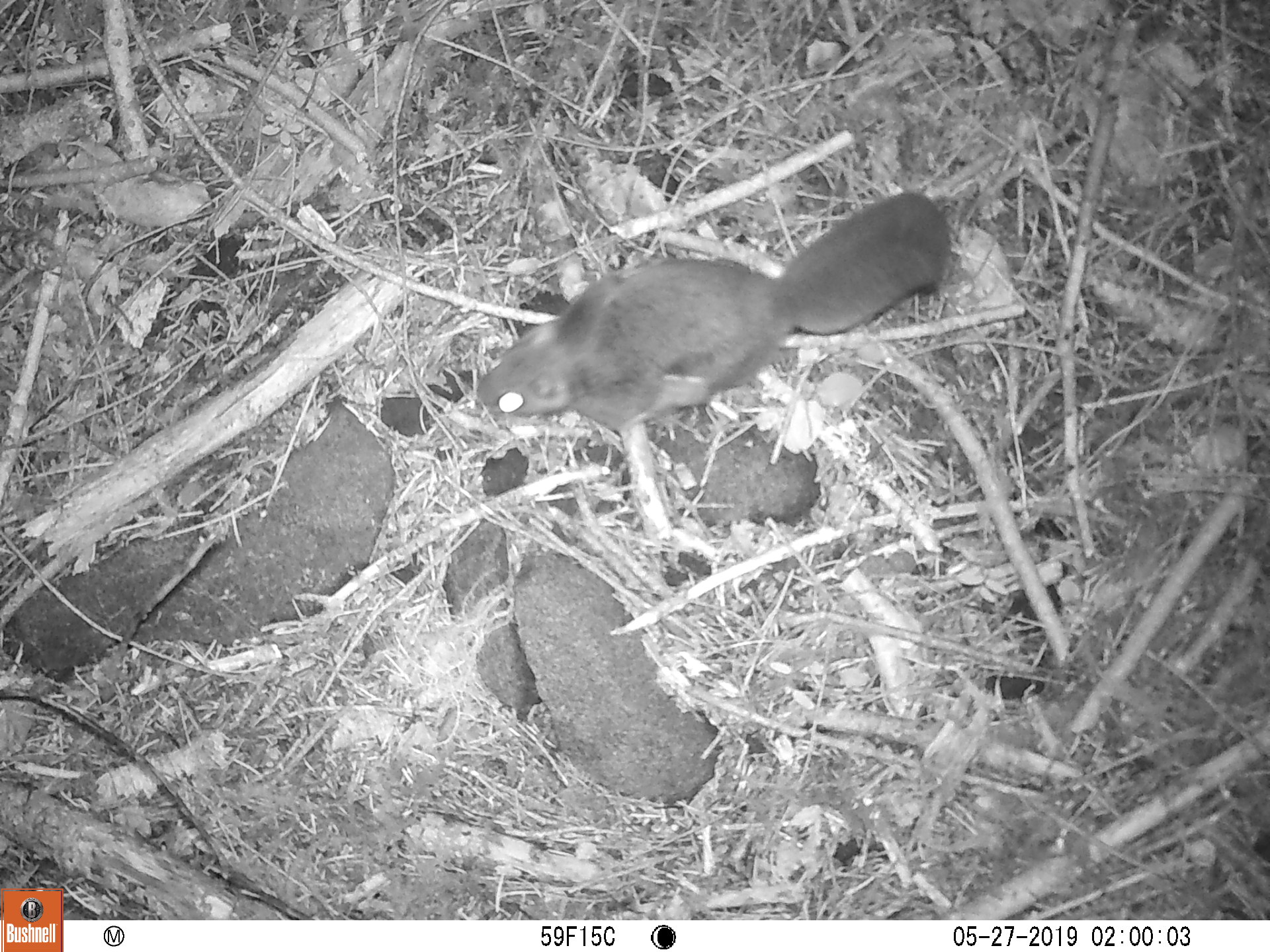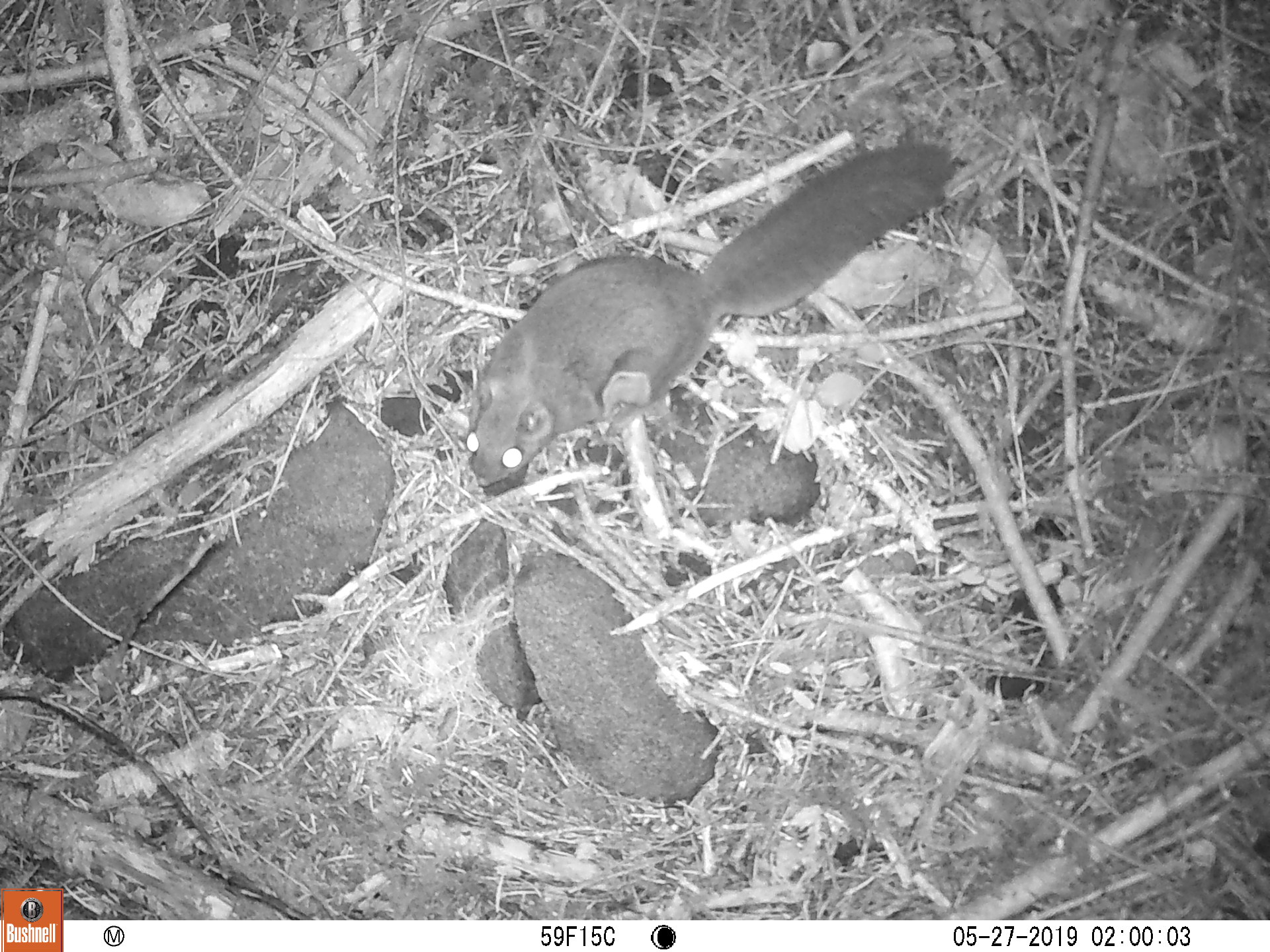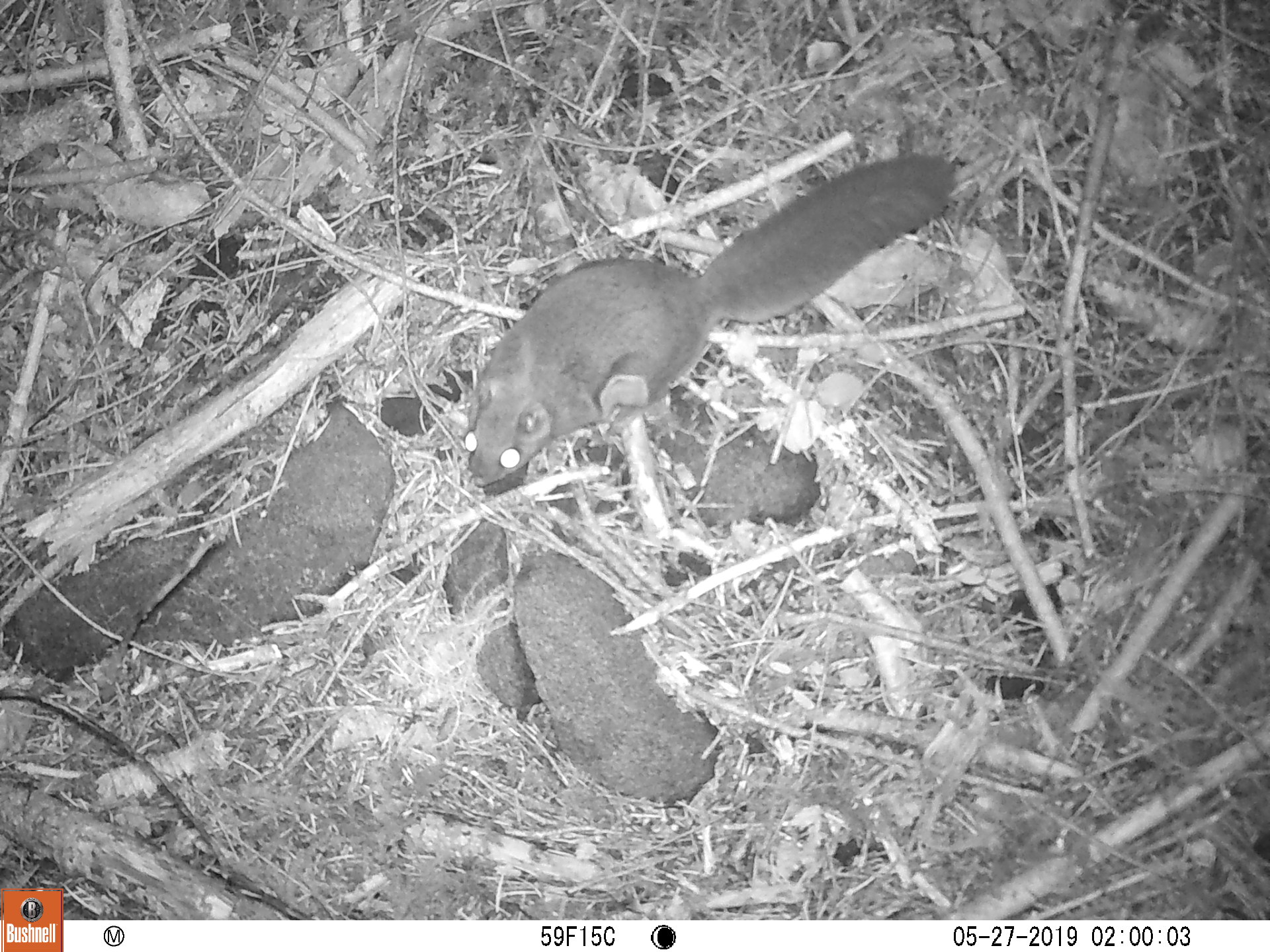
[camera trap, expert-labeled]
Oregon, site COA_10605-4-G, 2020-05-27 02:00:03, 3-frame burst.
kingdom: Animalia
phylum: Chordata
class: Mammalia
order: Rodentia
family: Sciuridae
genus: Glaucomys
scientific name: Glaucomys oregonensis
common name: humboldt's flying squirrel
Humboldt's flying squirrel (Glaucomys oregonensis).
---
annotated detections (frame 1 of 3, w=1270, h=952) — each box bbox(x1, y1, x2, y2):
humboldt's flying squirrel: bbox(464, 181, 952, 441)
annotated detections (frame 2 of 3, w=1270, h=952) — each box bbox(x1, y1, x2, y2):
humboldt's flying squirrel: bbox(454, 132, 963, 500)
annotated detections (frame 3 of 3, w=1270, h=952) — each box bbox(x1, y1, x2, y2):
humboldt's flying squirrel: bbox(455, 141, 965, 500)